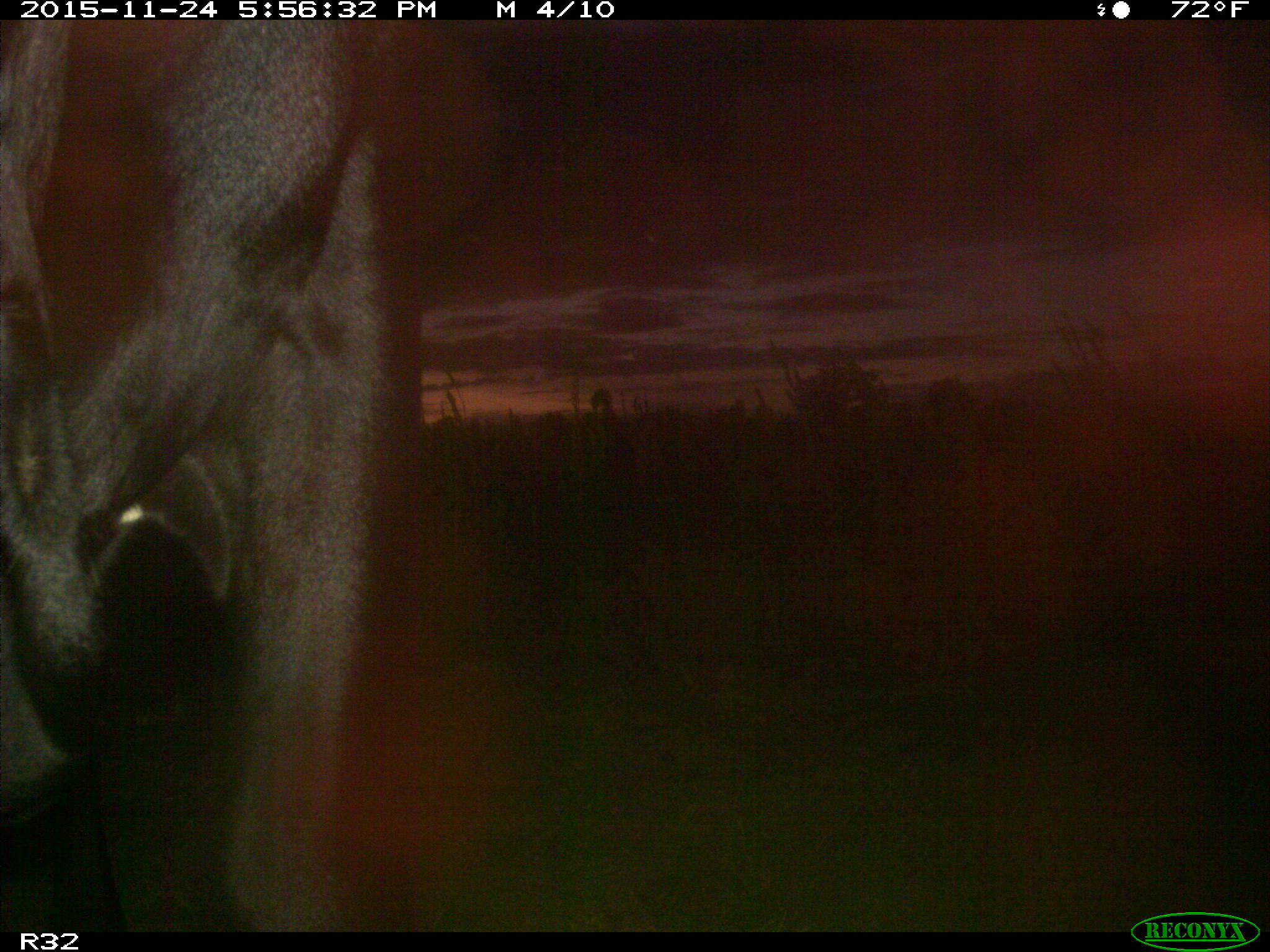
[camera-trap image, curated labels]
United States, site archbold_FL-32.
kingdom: Animalia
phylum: Chordata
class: Mammalia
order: Artiodactyla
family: Bovidae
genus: Bos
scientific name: Bos taurus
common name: domestic cow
Bos taurus (domestic cow).